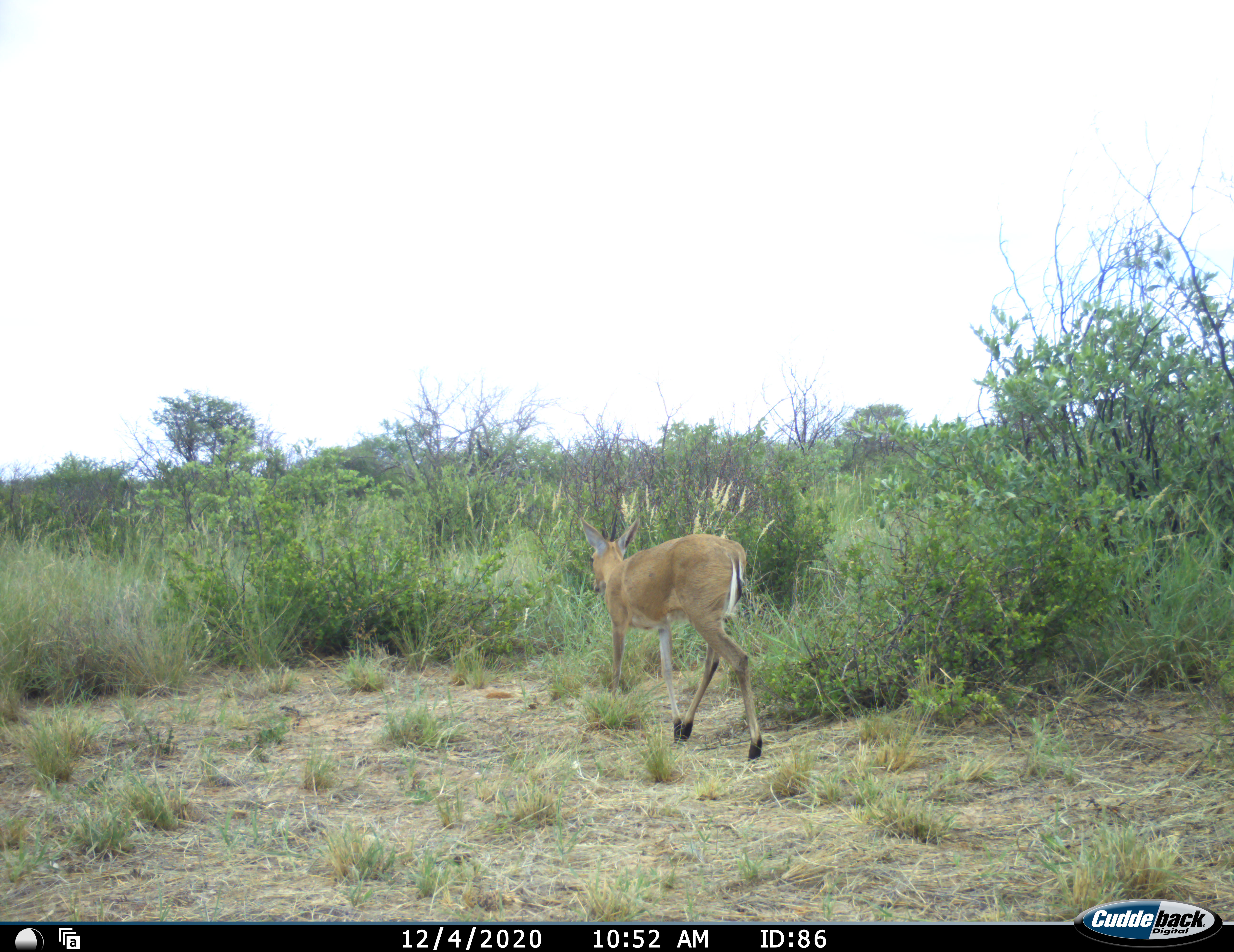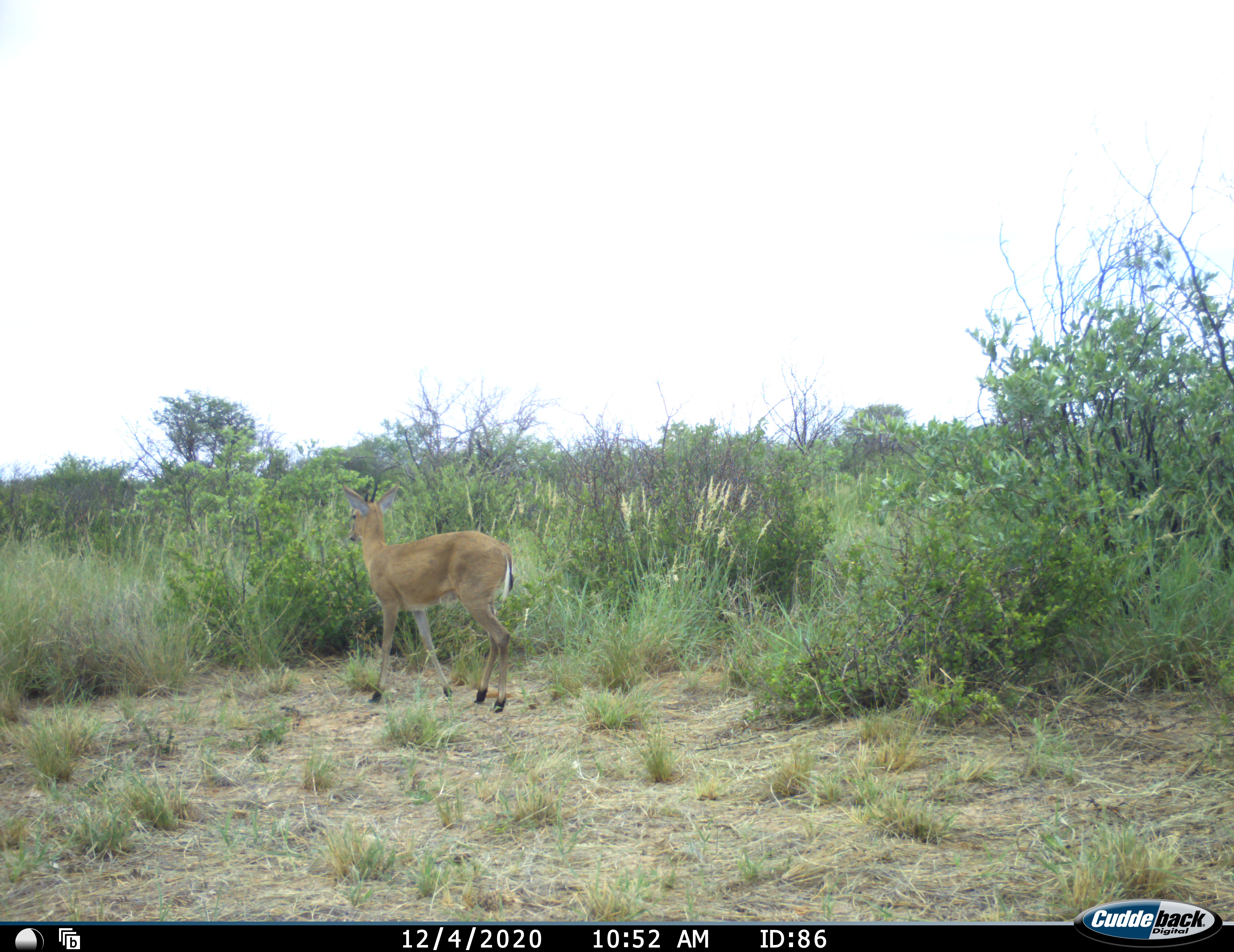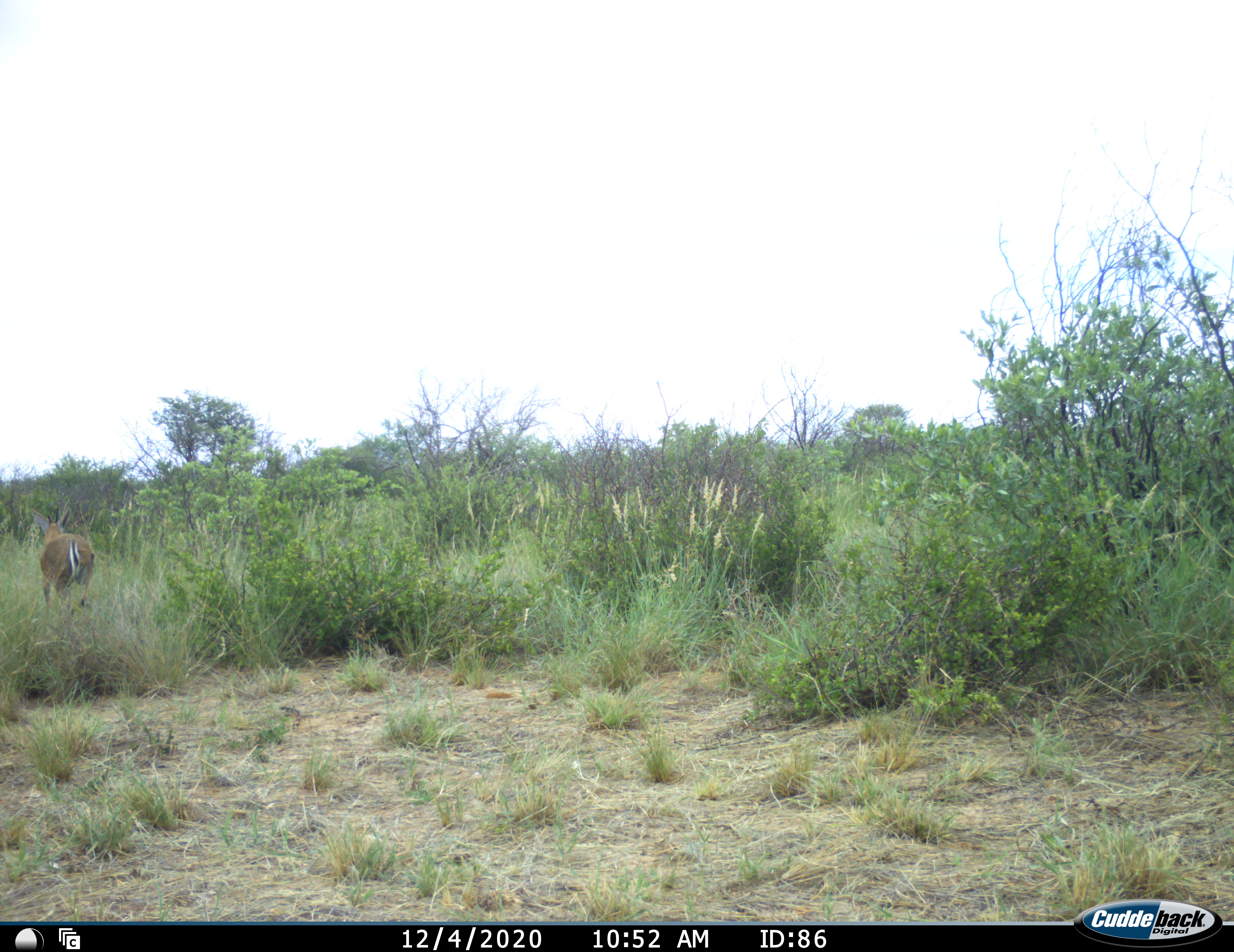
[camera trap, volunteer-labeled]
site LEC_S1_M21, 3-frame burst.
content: unidentified animal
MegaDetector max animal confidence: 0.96